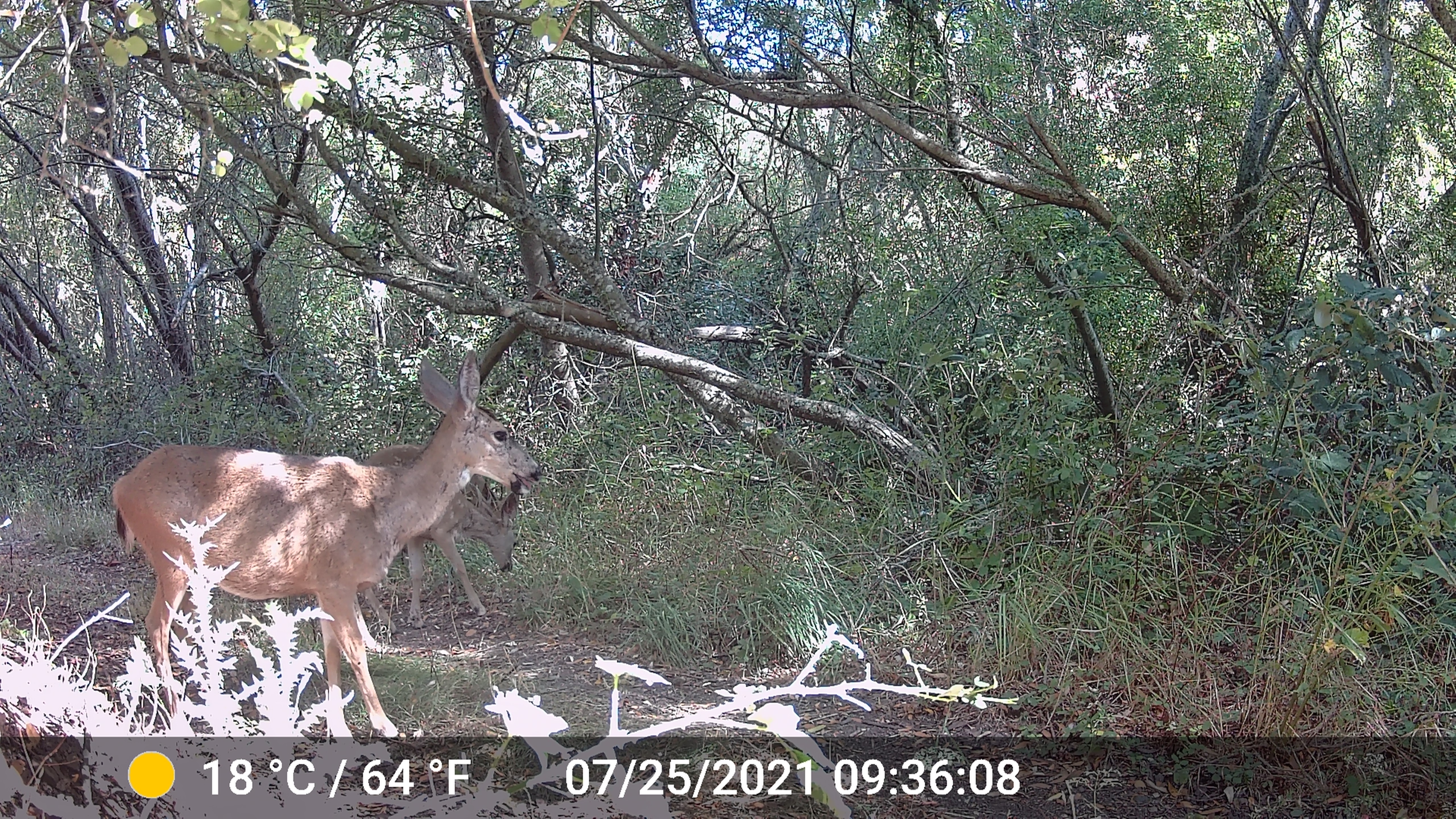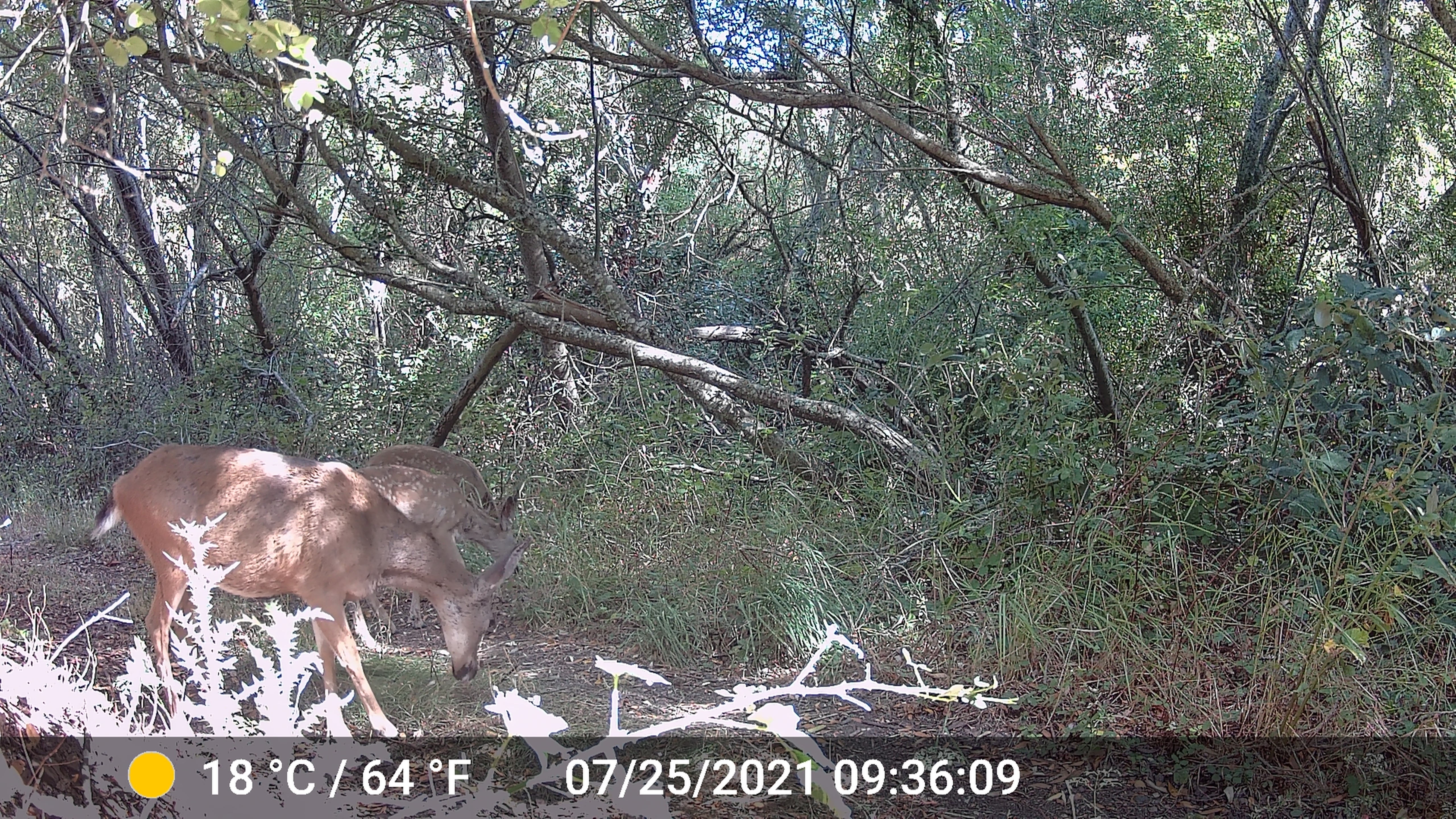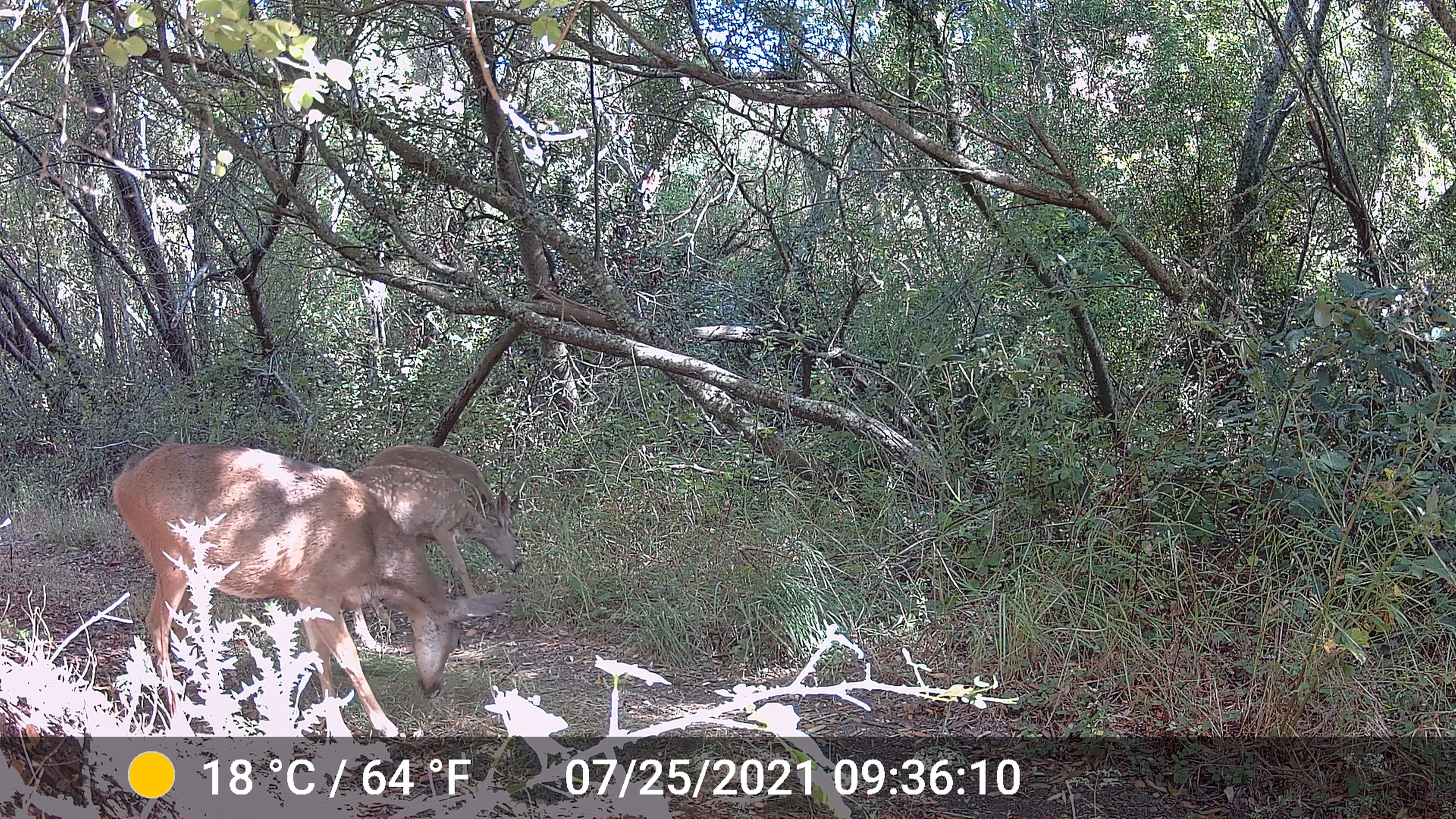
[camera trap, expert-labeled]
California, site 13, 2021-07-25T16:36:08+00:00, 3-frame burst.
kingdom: Animalia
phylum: Chordata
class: Mammalia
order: Artiodactyla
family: Cervidae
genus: Odocoileus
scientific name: Odocoileus hemionus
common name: mule deer